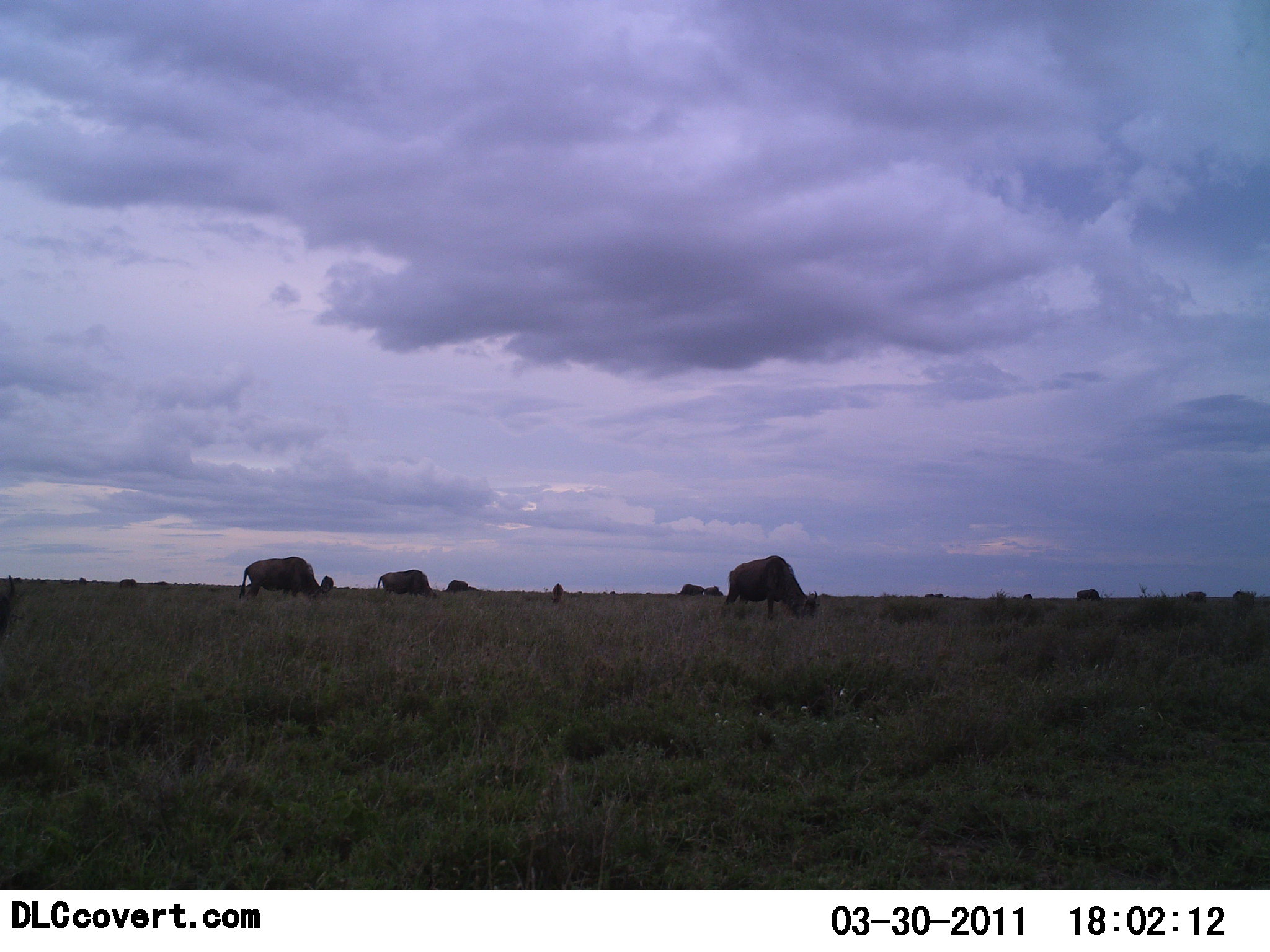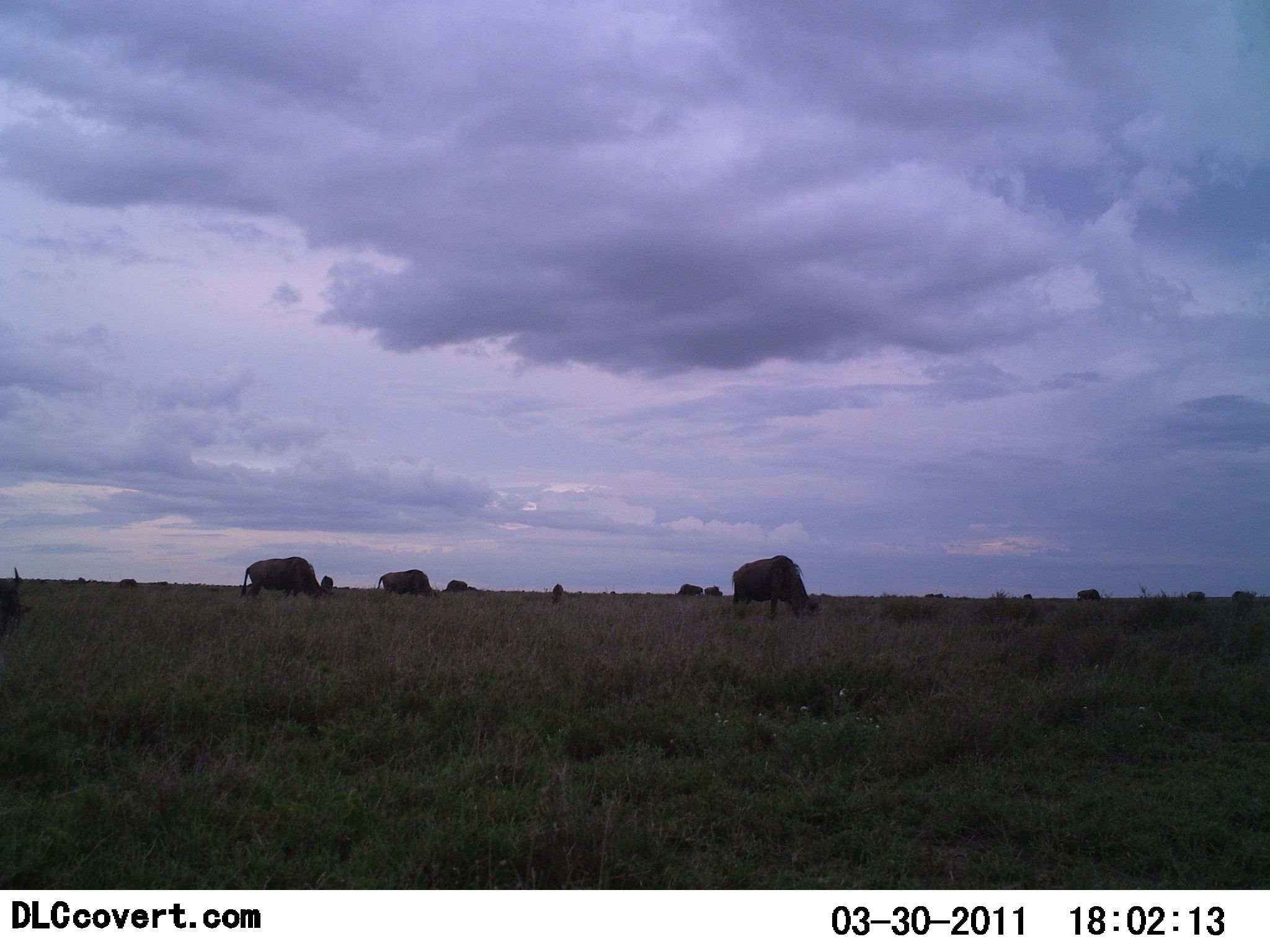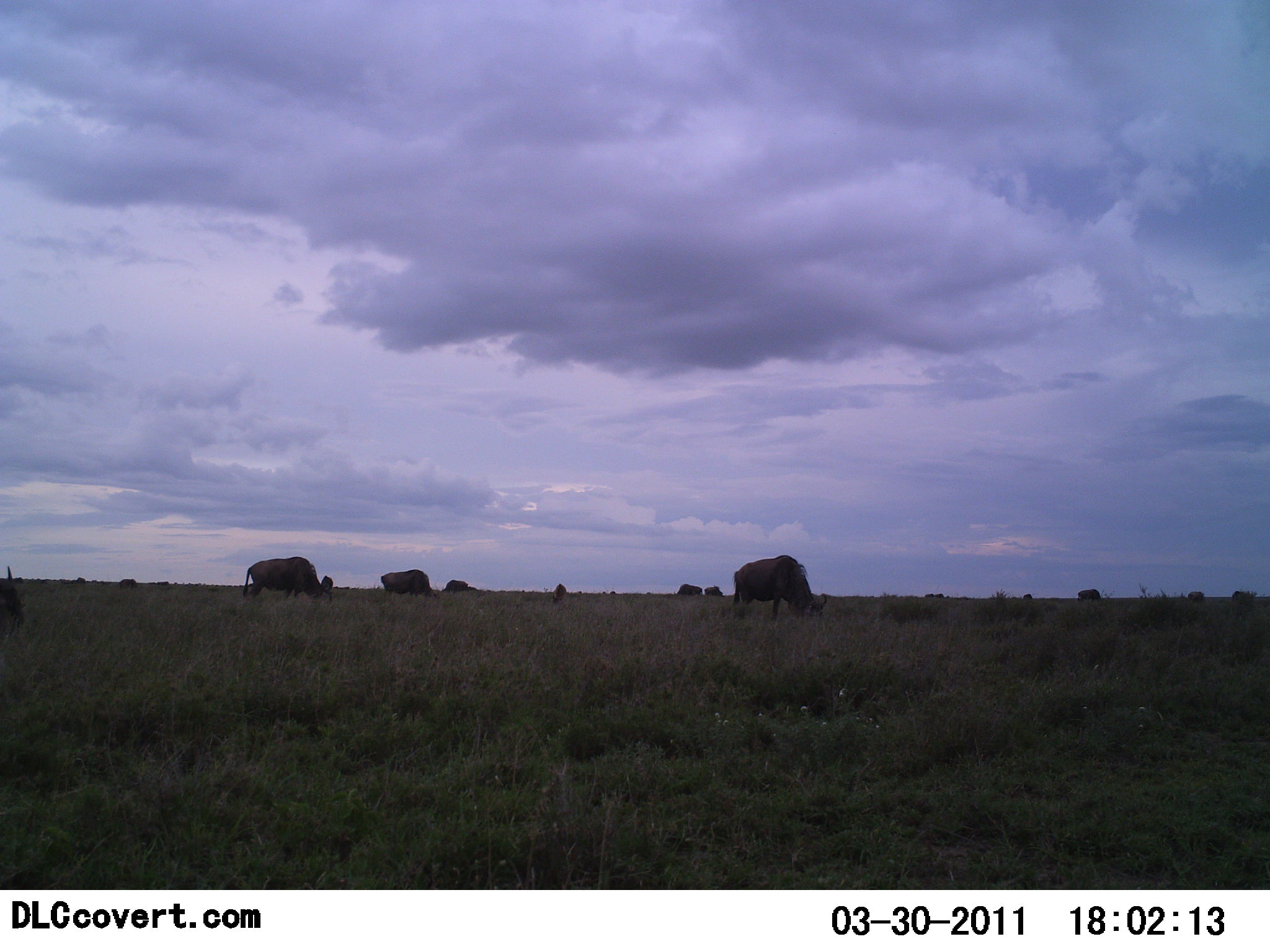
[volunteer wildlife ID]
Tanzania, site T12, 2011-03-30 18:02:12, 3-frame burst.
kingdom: Animalia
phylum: Chordata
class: Mammalia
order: Artiodactyla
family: Bovidae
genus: Connochaetes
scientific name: Connochaetes taurinus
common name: blue wildebeest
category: wildebeest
Wildebeest (blue wildebeest) (Connochaetes taurinus), count 11-50. Behavior (volunteer vote fractions): standing 18%, resting 9%, moving 27%, interacting 9%. Young present (vote fraction): 9%. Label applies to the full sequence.